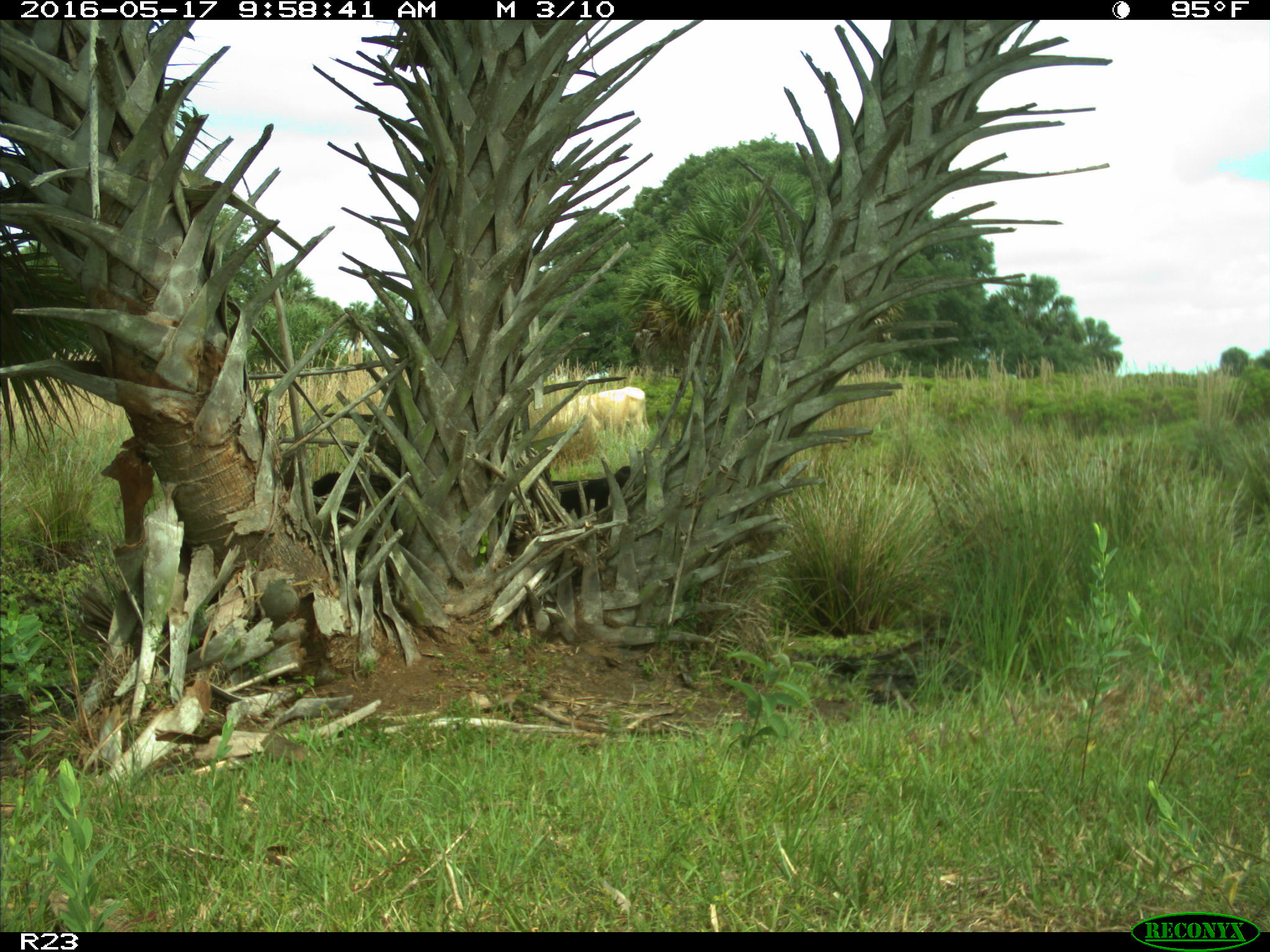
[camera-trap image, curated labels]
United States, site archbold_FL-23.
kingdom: Animalia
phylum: Chordata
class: Mammalia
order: Artiodactyla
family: Bovidae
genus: Bos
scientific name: Bos taurus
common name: domestic cow